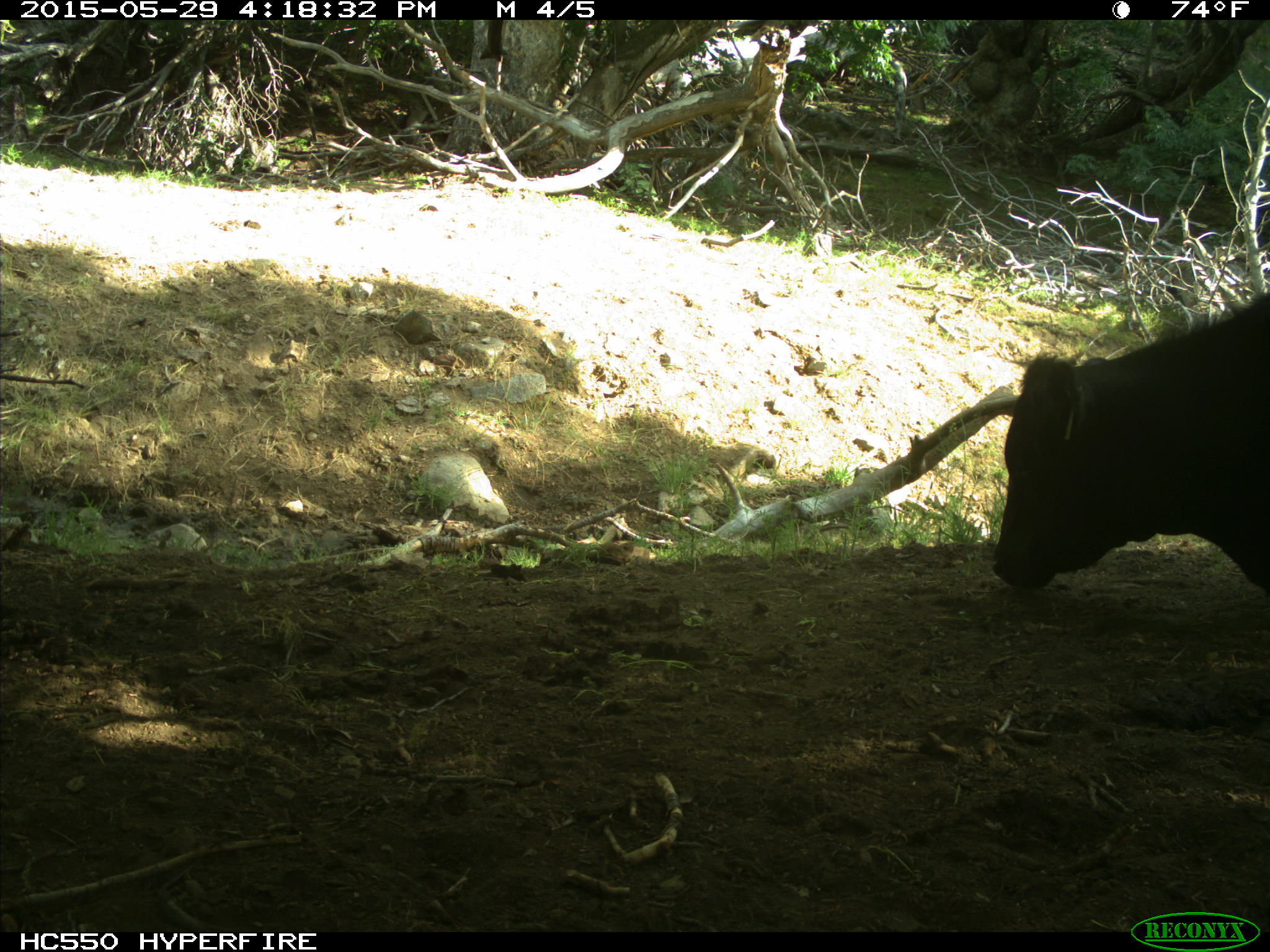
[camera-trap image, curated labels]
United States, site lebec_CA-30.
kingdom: Animalia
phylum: Chordata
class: Mammalia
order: Artiodactyla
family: Bovidae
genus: Bos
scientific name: Bos taurus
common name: domestic cow